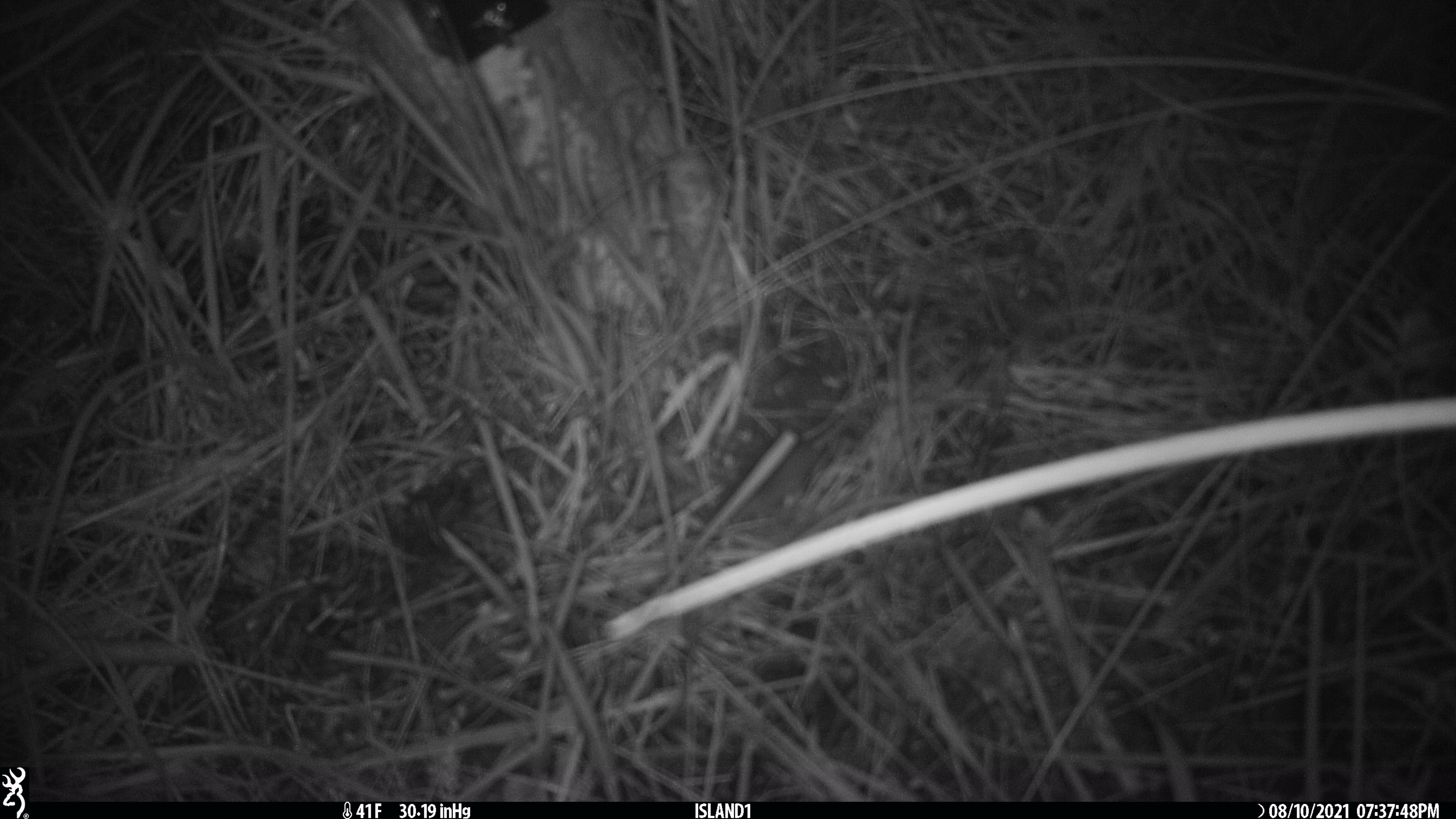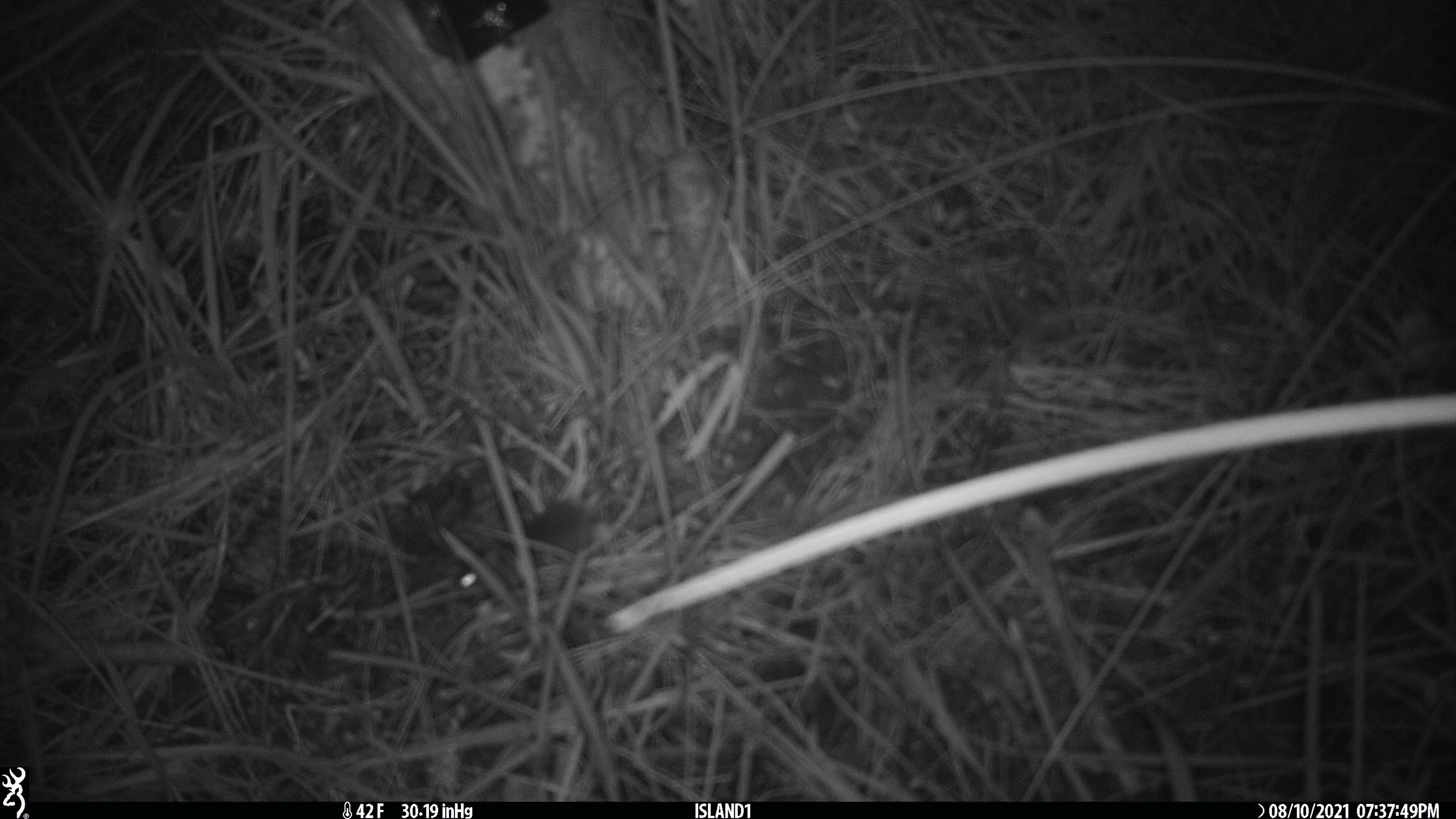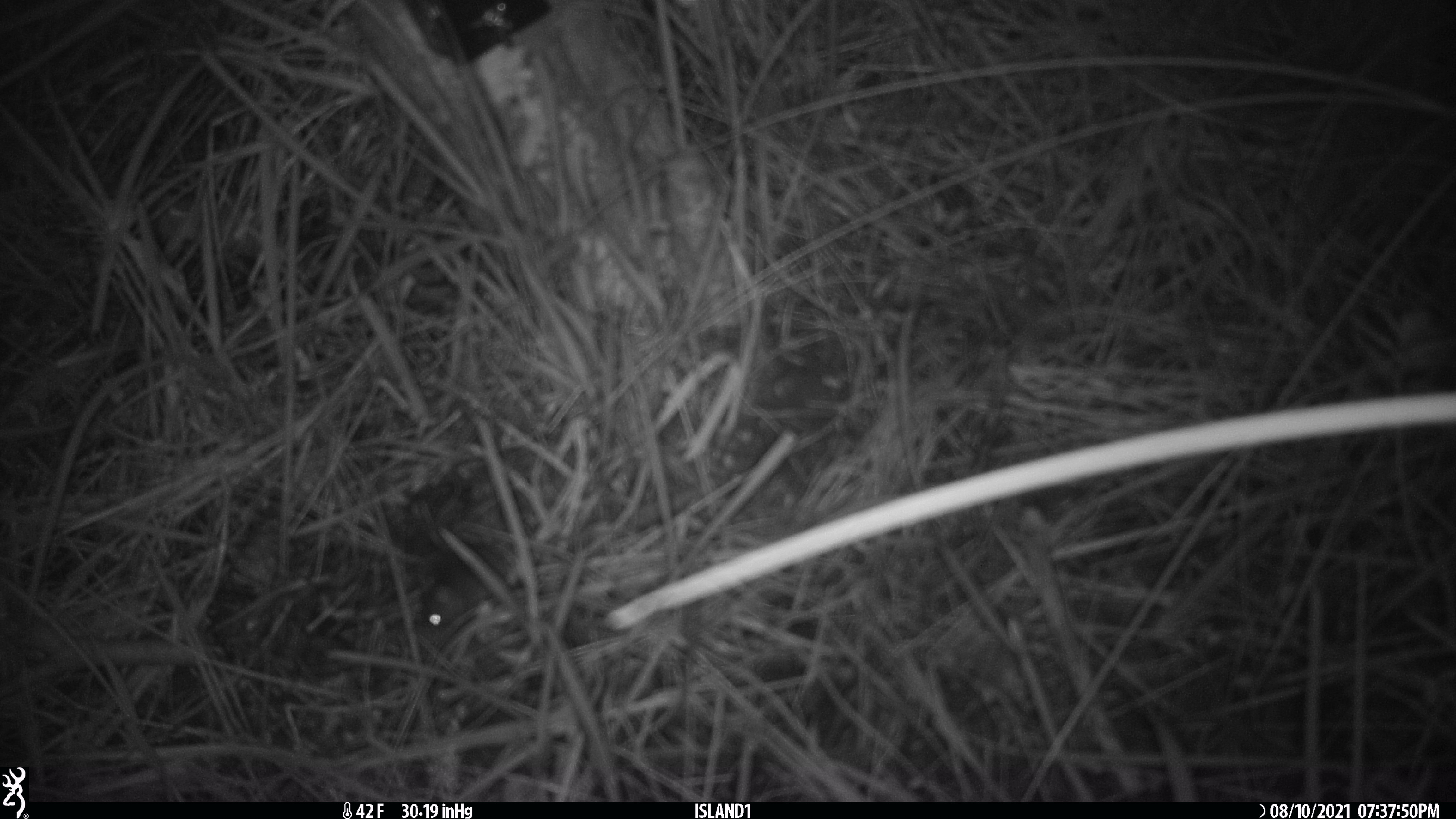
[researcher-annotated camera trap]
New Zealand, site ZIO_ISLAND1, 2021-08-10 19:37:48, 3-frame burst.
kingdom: Animalia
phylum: Chordata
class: Mammalia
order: Rodentia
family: Muridae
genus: Mus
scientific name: Mus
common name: mouse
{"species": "mouse (Mus)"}